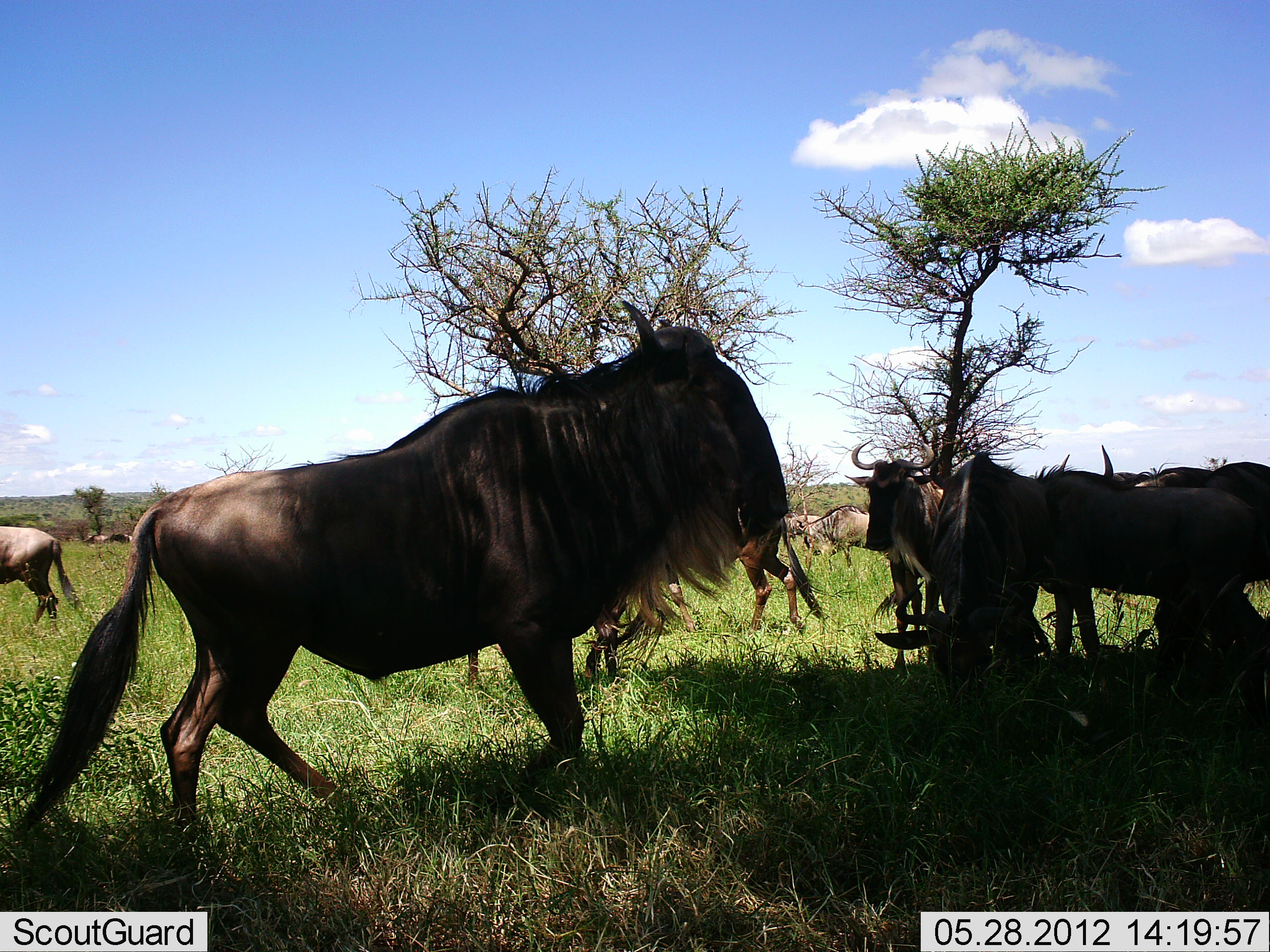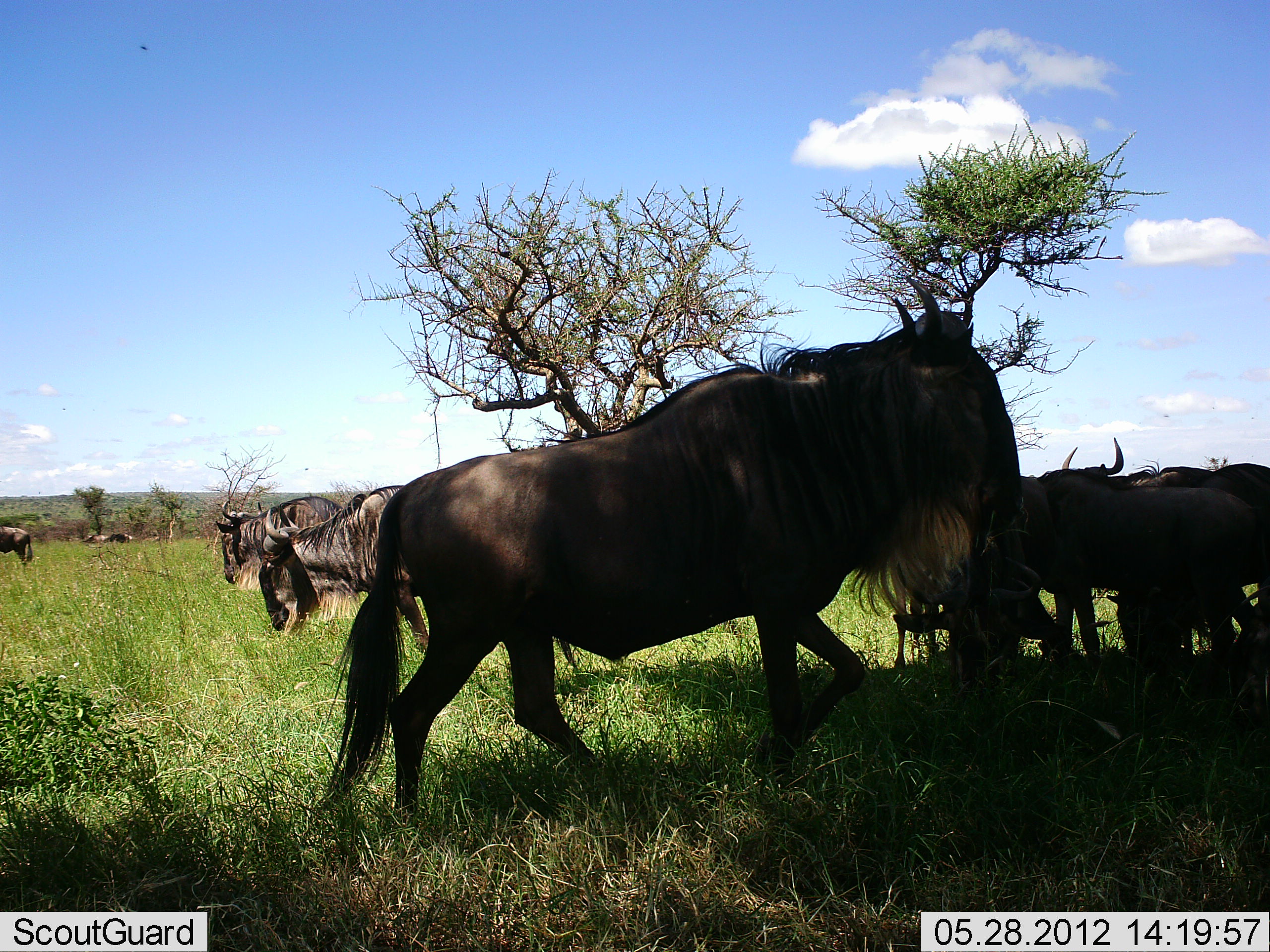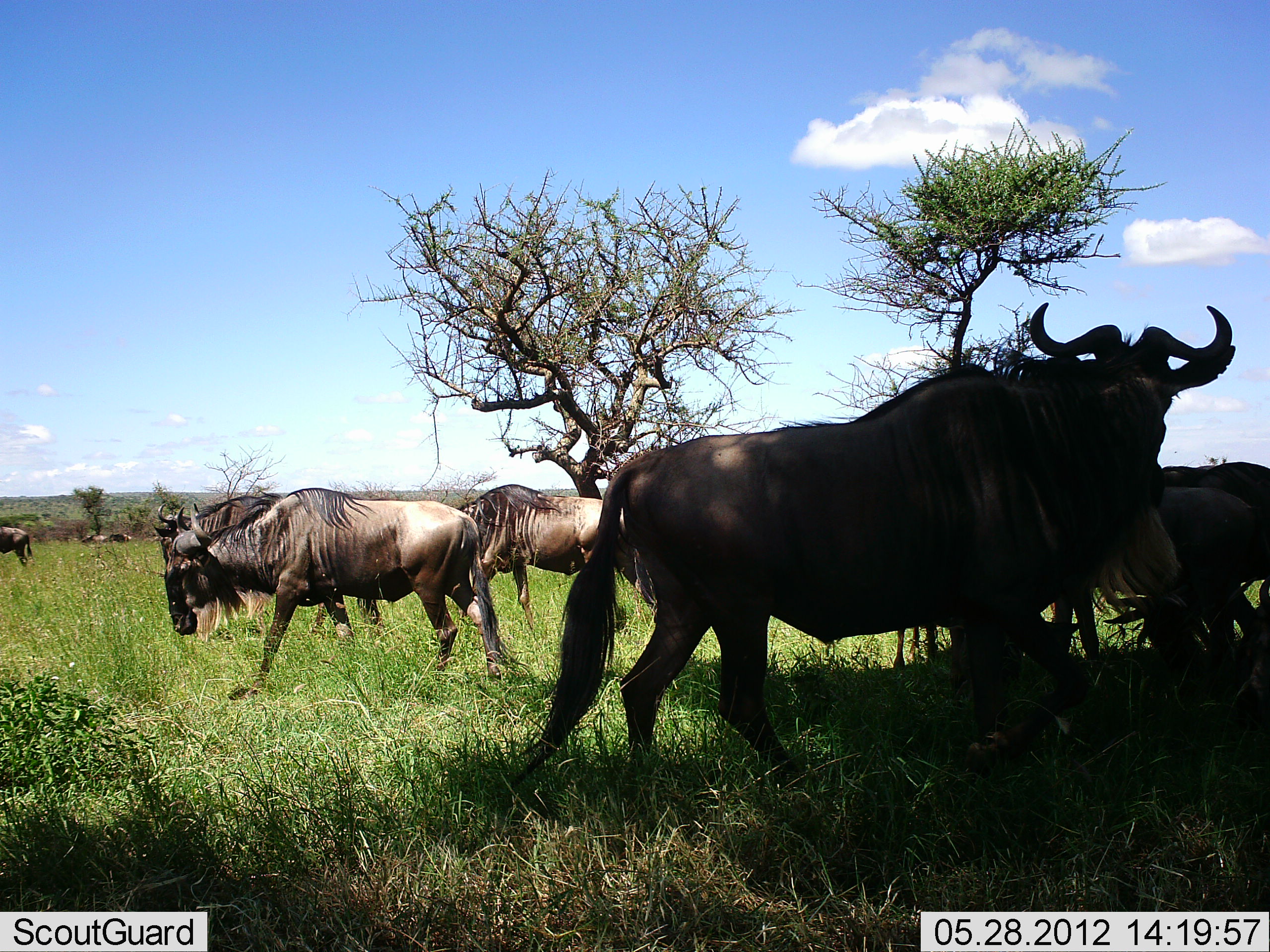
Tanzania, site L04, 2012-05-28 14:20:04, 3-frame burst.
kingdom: Animalia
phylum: Chordata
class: Mammalia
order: Artiodactyla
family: Bovidae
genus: Connochaetes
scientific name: Connochaetes taurinus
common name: blue wildebeest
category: wildebeest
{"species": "wildebeest (blue wildebeest) (Connochaetes taurinus)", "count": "11-50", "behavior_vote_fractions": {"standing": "80%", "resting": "10%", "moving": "80%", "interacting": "0%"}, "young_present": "0%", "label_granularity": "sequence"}